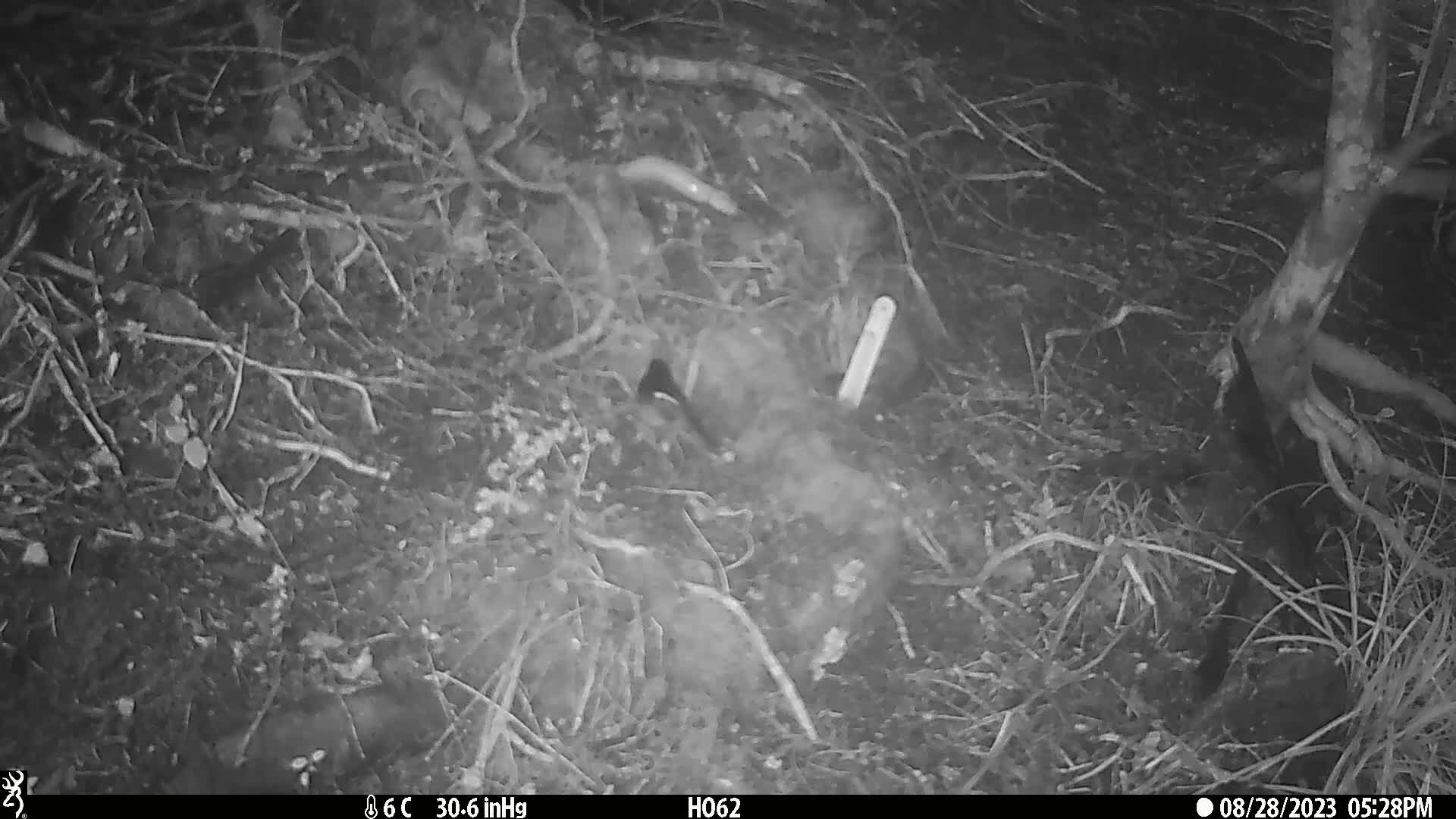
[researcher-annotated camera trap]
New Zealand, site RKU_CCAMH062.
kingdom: Animalia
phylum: Chordata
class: Aves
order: Passeriformes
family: Petroicidae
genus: Petroica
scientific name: Petroica macrocephala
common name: tomtit